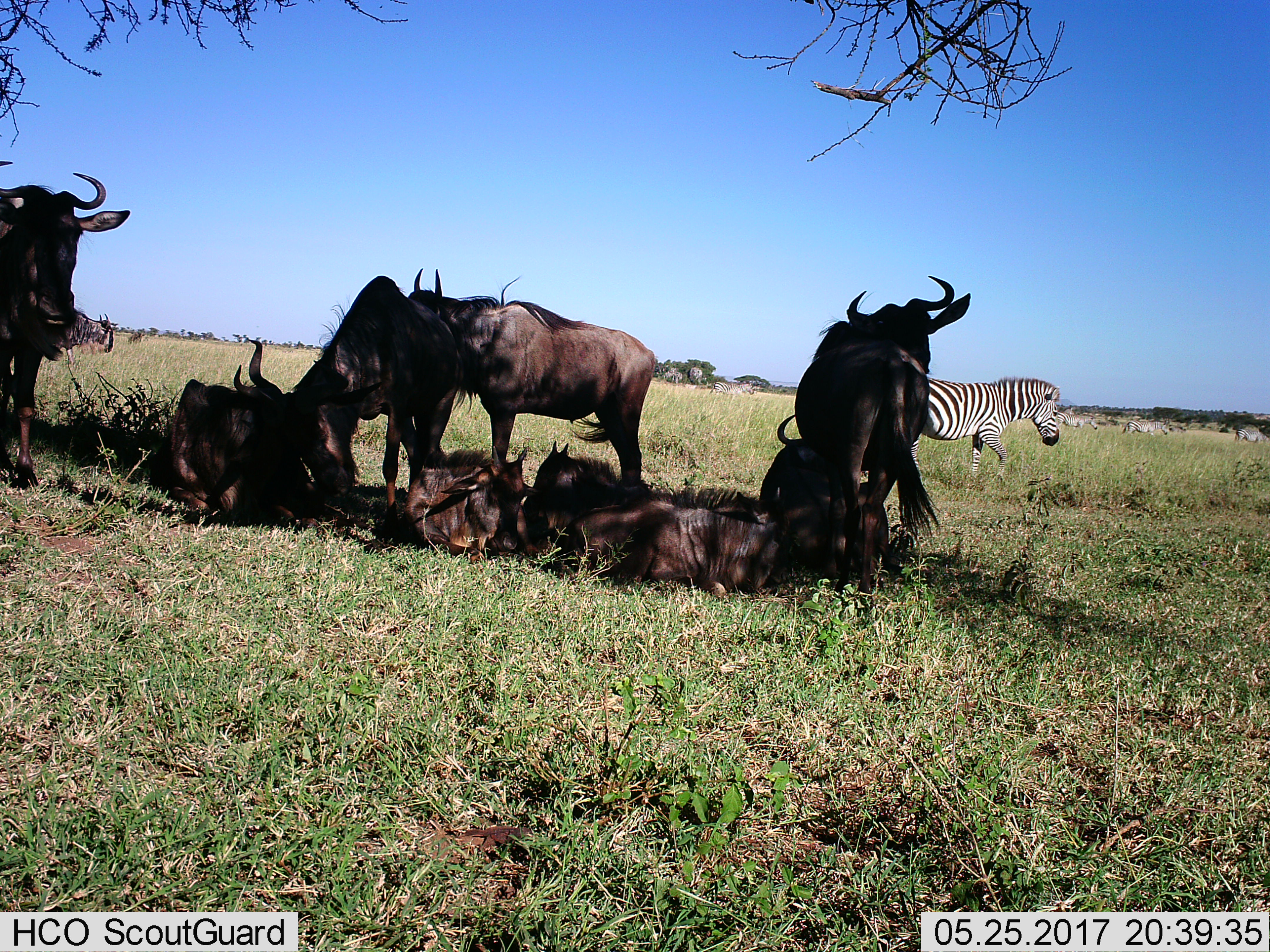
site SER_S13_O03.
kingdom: Animalia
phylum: Chordata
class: Mammalia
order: Artiodactyla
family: Bovidae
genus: Connochaetes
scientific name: Connochaetes taurinus taurinus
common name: blue wildebeest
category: wildebeestblue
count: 9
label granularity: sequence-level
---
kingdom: Animalia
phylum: Chordata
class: Mammalia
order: Perissodactyla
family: Equidae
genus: Equus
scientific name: Equus quagga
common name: plains zebra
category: zebraplains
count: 5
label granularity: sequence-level